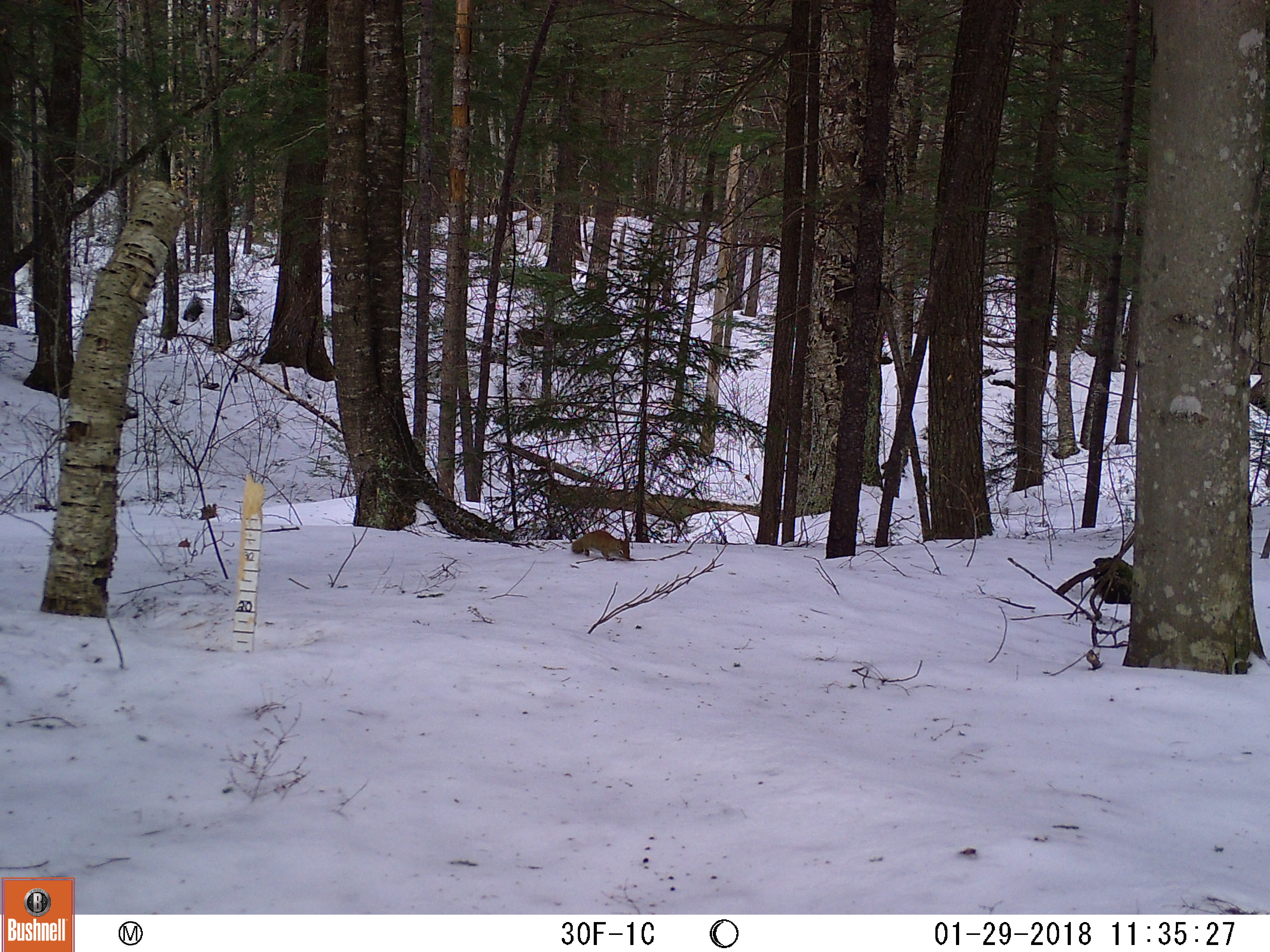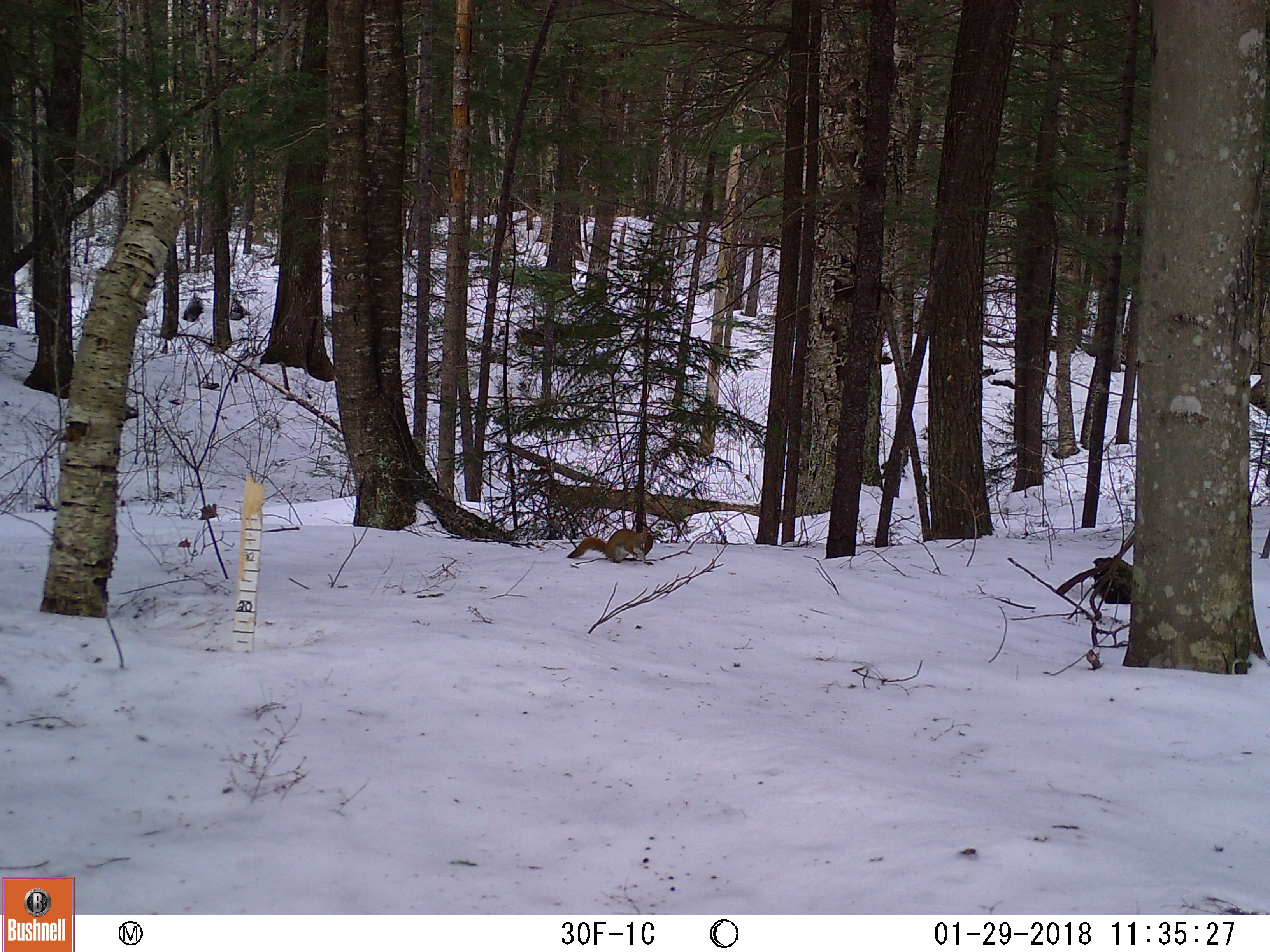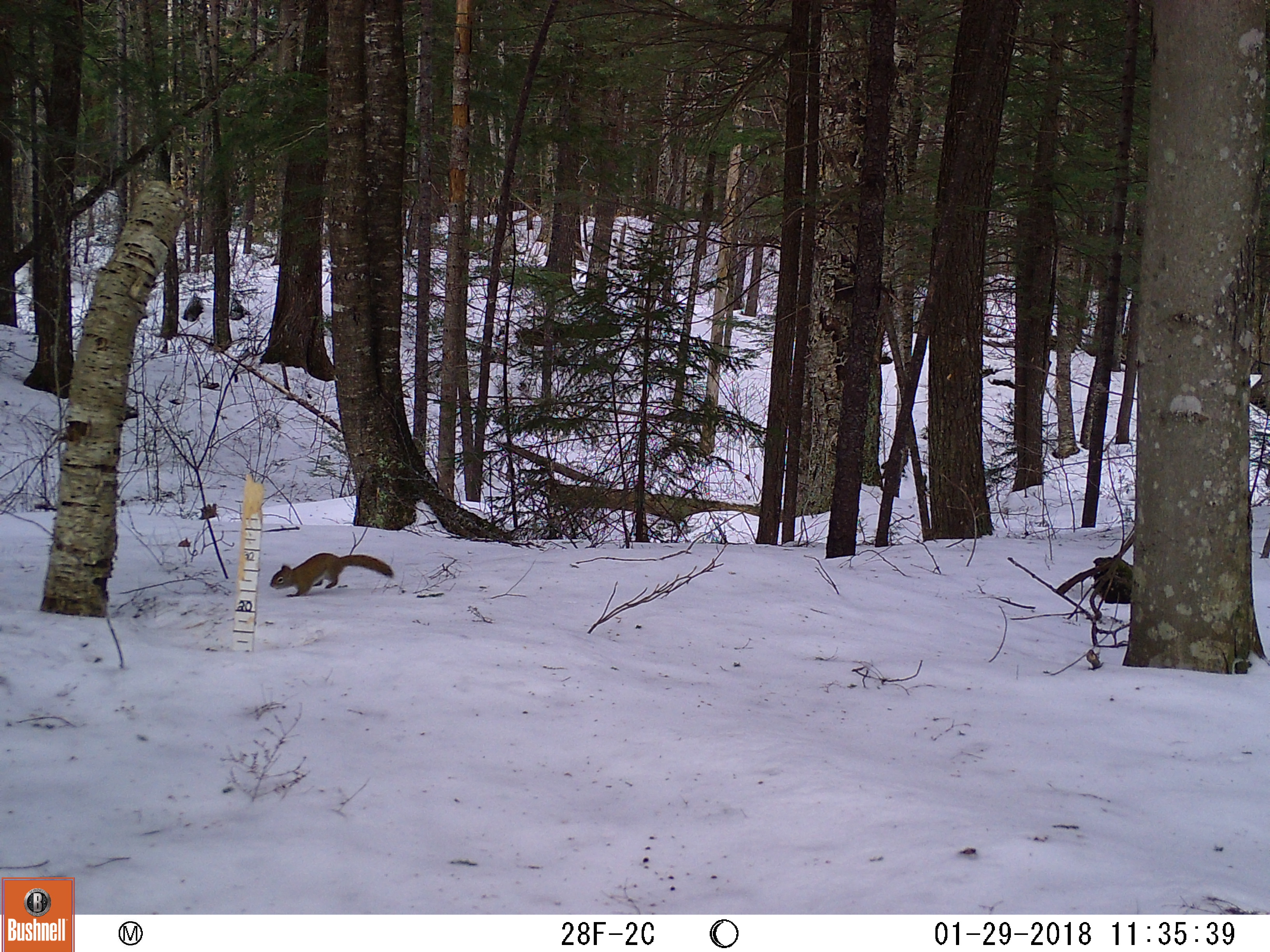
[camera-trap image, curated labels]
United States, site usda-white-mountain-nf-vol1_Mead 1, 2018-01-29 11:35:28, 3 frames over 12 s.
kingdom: Animalia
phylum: Chordata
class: Mammalia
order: Rodentia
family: Sciuridae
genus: Tamiasciurus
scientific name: Tamiasciurus hudsonicus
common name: red squirrel